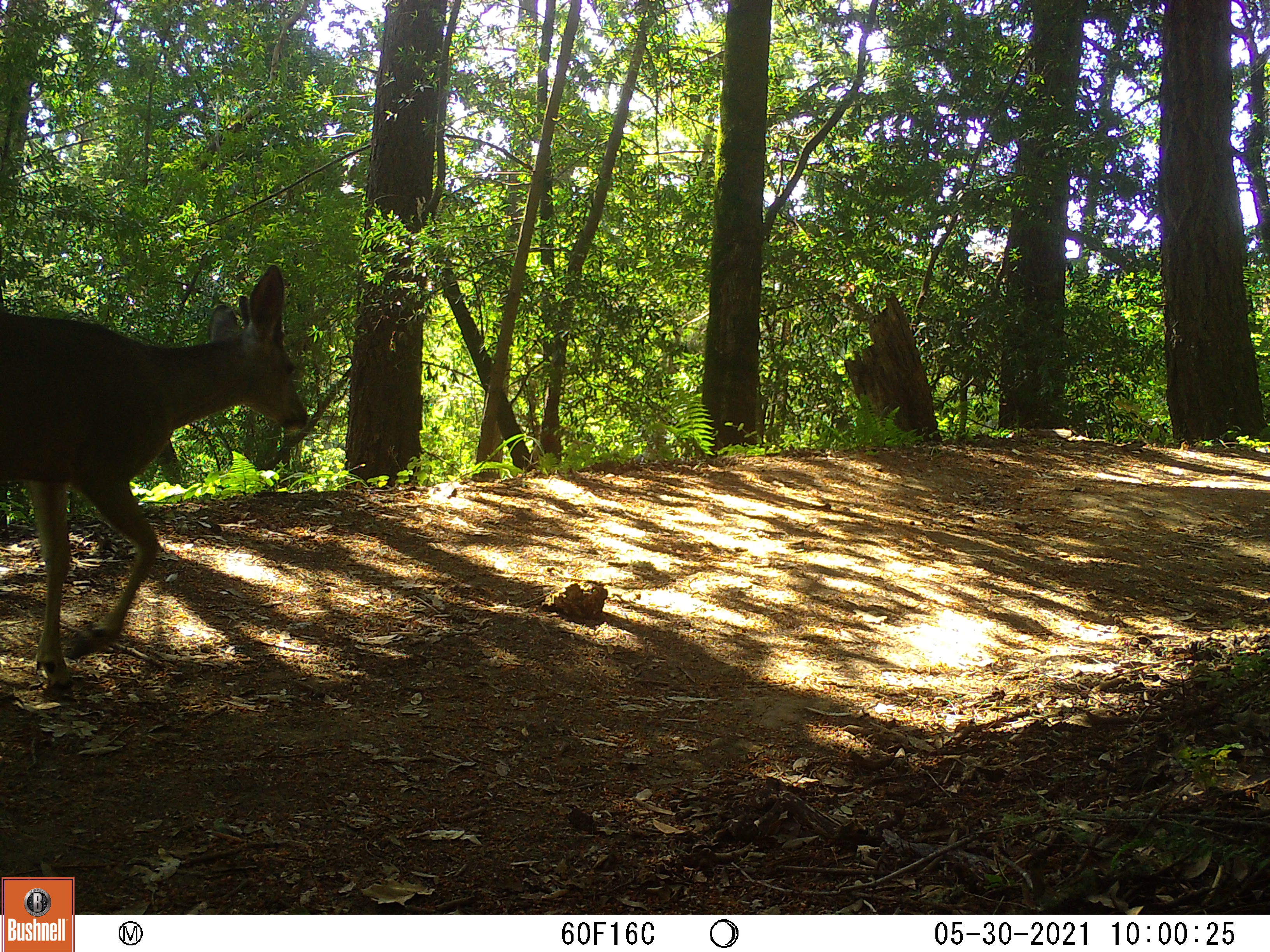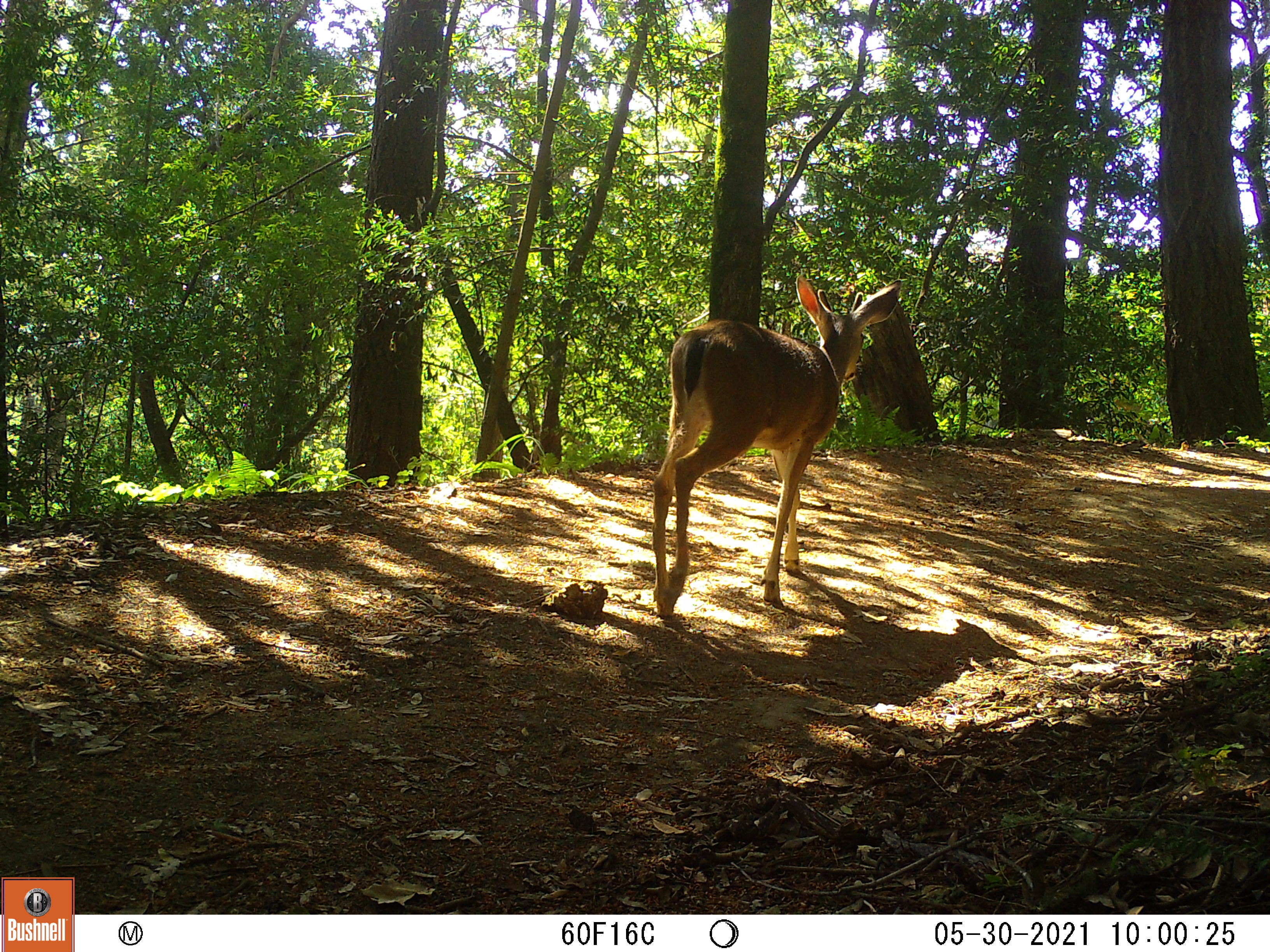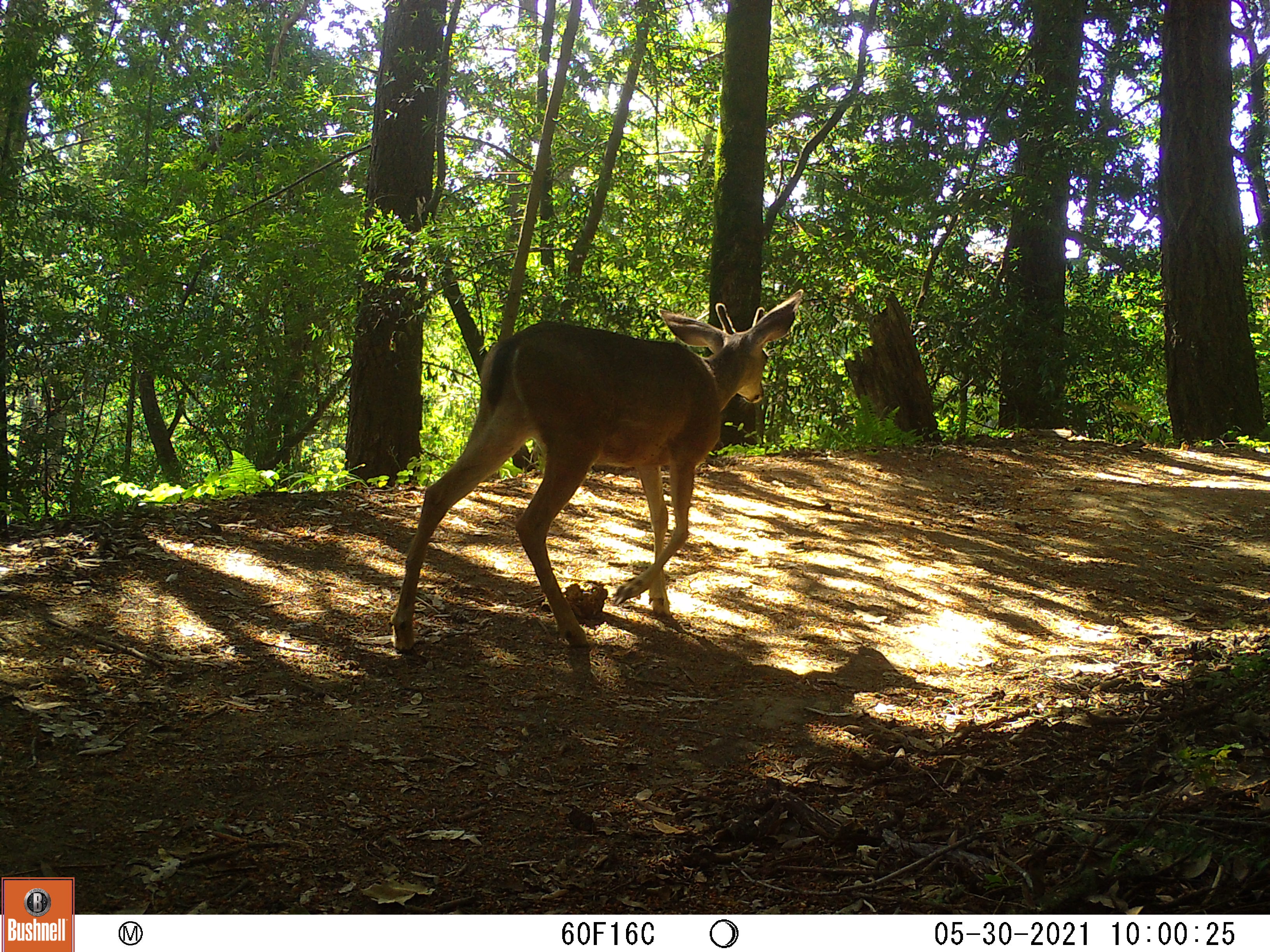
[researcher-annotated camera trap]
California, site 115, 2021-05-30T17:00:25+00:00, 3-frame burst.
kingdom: Animalia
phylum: Chordata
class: Mammalia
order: Artiodactyla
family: Cervidae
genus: Odocoileus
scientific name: Odocoileus hemionus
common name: mule deer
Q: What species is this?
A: Mule deer (Odocoileus hemionus).